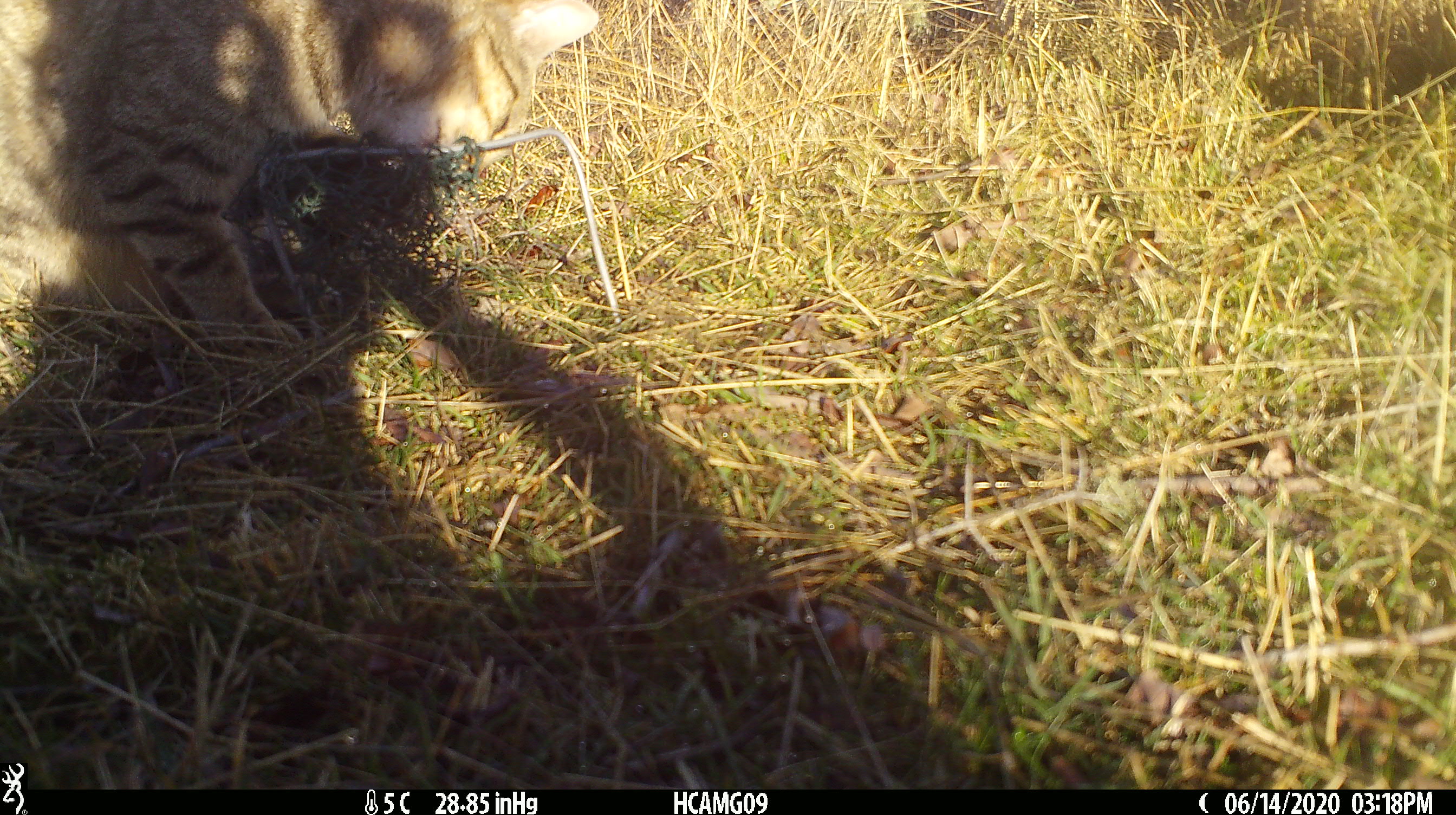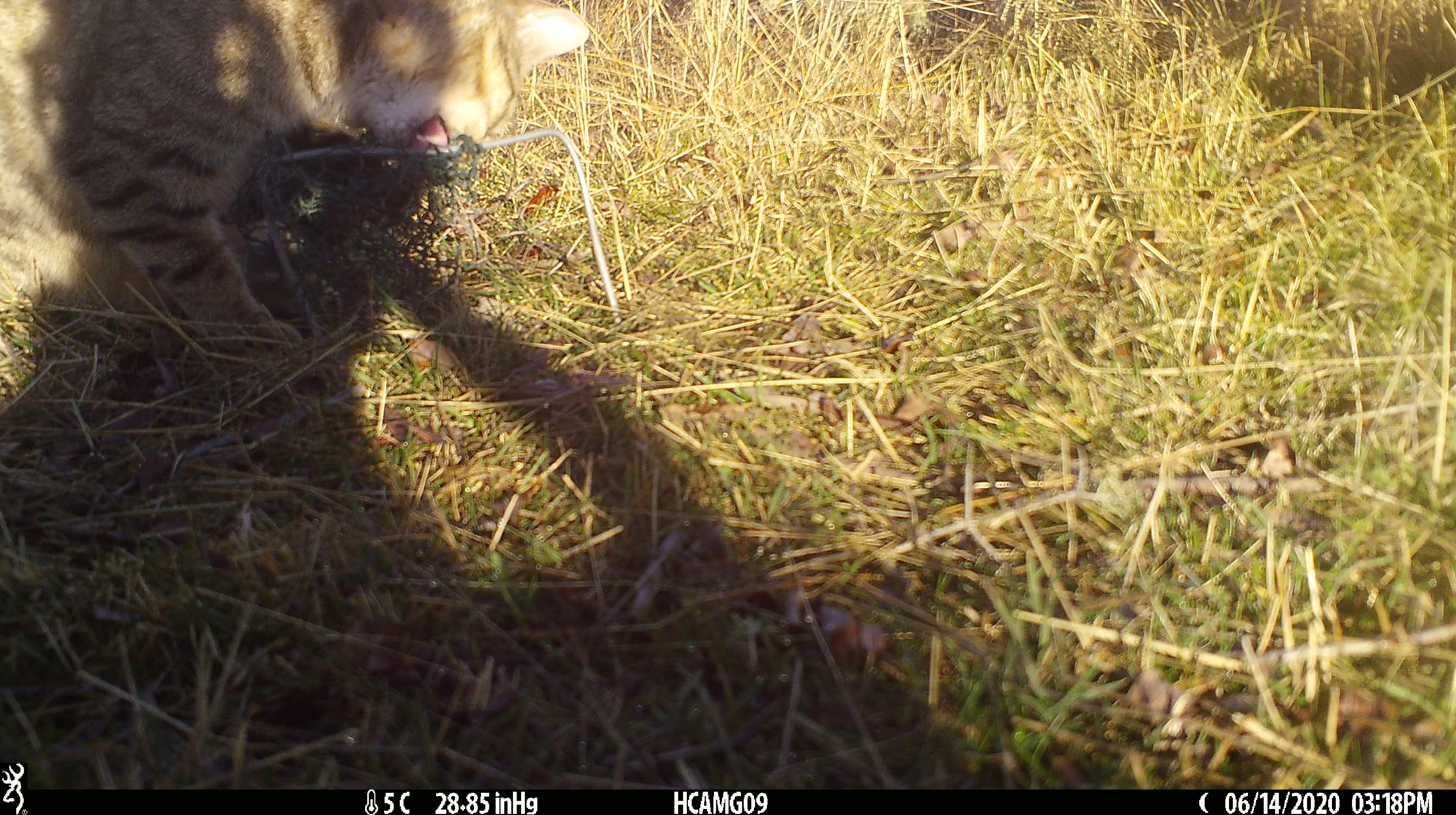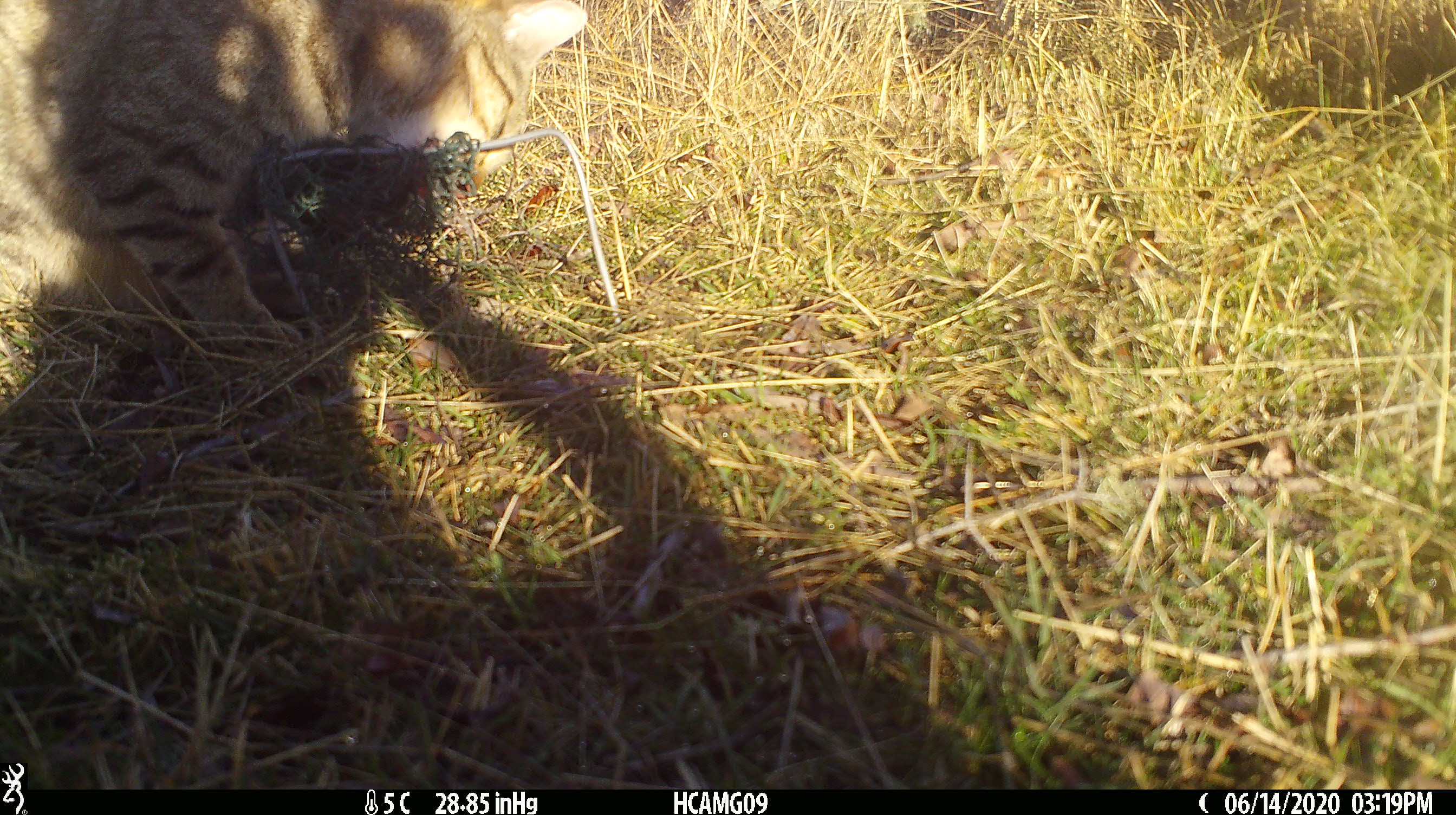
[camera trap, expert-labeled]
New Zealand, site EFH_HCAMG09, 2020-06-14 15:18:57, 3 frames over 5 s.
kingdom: Animalia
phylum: Chordata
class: Mammalia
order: Carnivora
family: Felidae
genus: Felis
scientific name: Felis catus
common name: domestic cat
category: cat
Cat (domestic cat) (Felis catus).